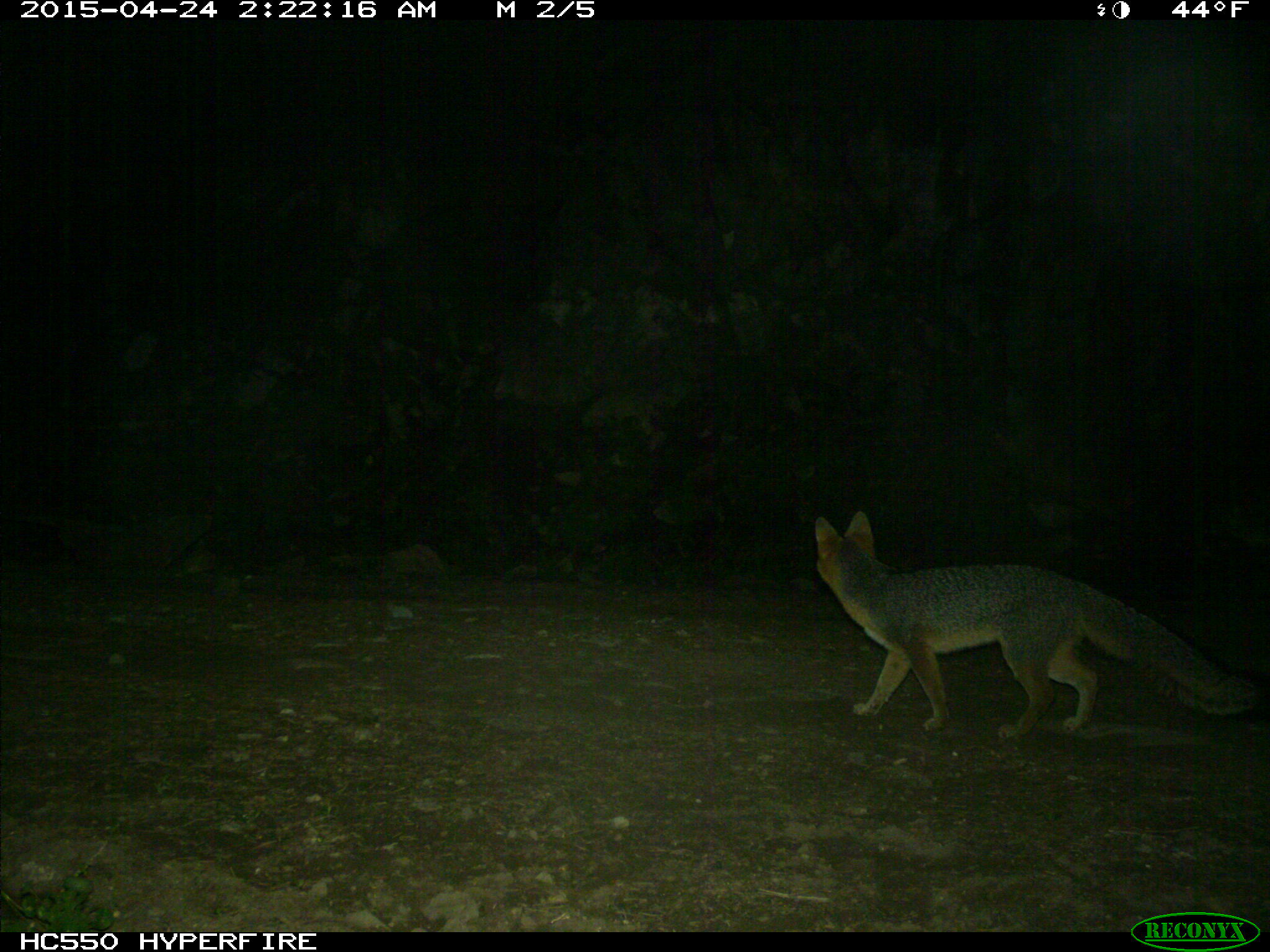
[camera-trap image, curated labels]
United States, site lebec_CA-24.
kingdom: Animalia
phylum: Chordata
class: Mammalia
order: Carnivora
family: Canidae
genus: Urocyon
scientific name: Urocyon cinereoargenteus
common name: gray fox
Urocyon cinereoargenteus (gray fox).